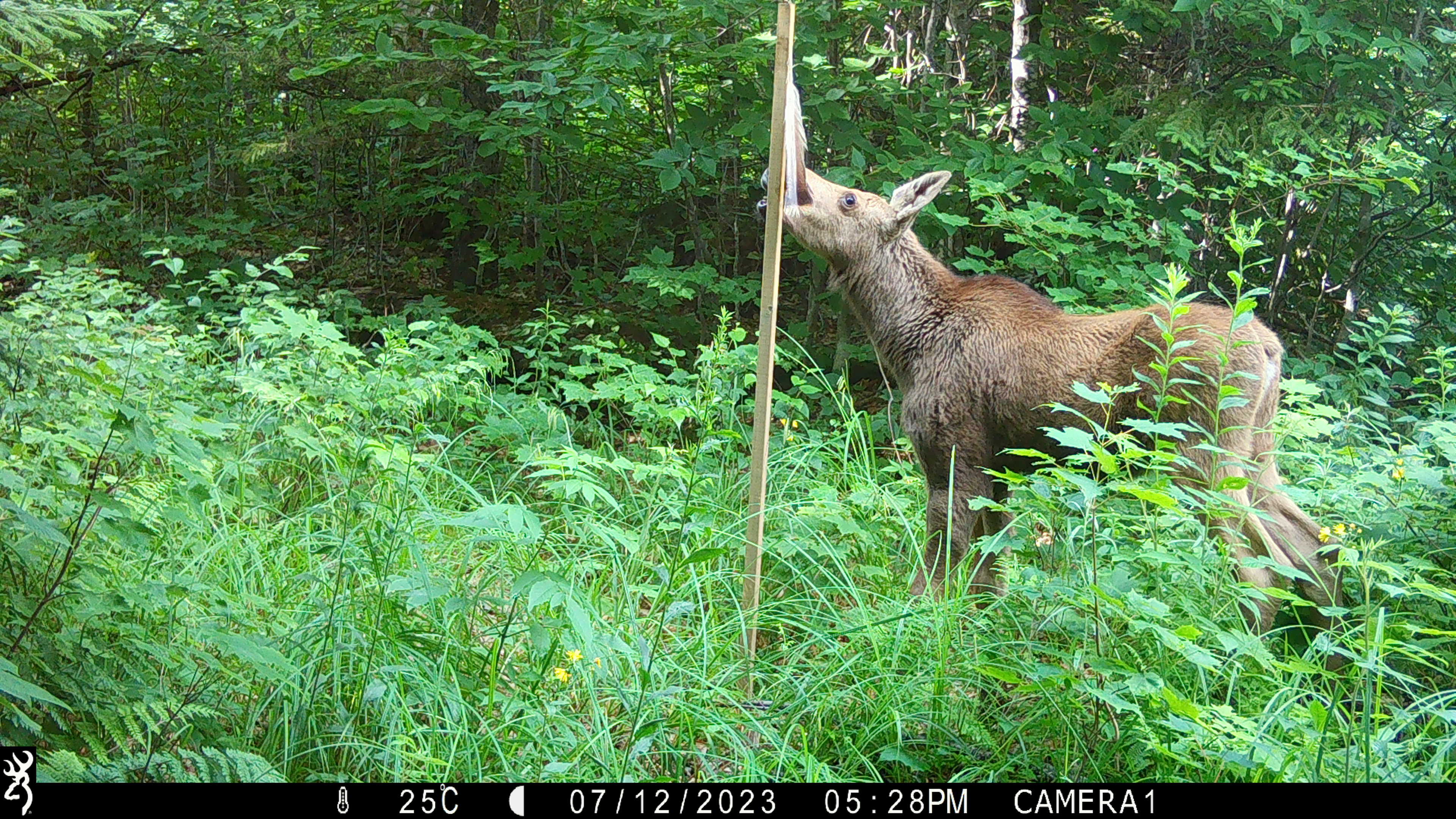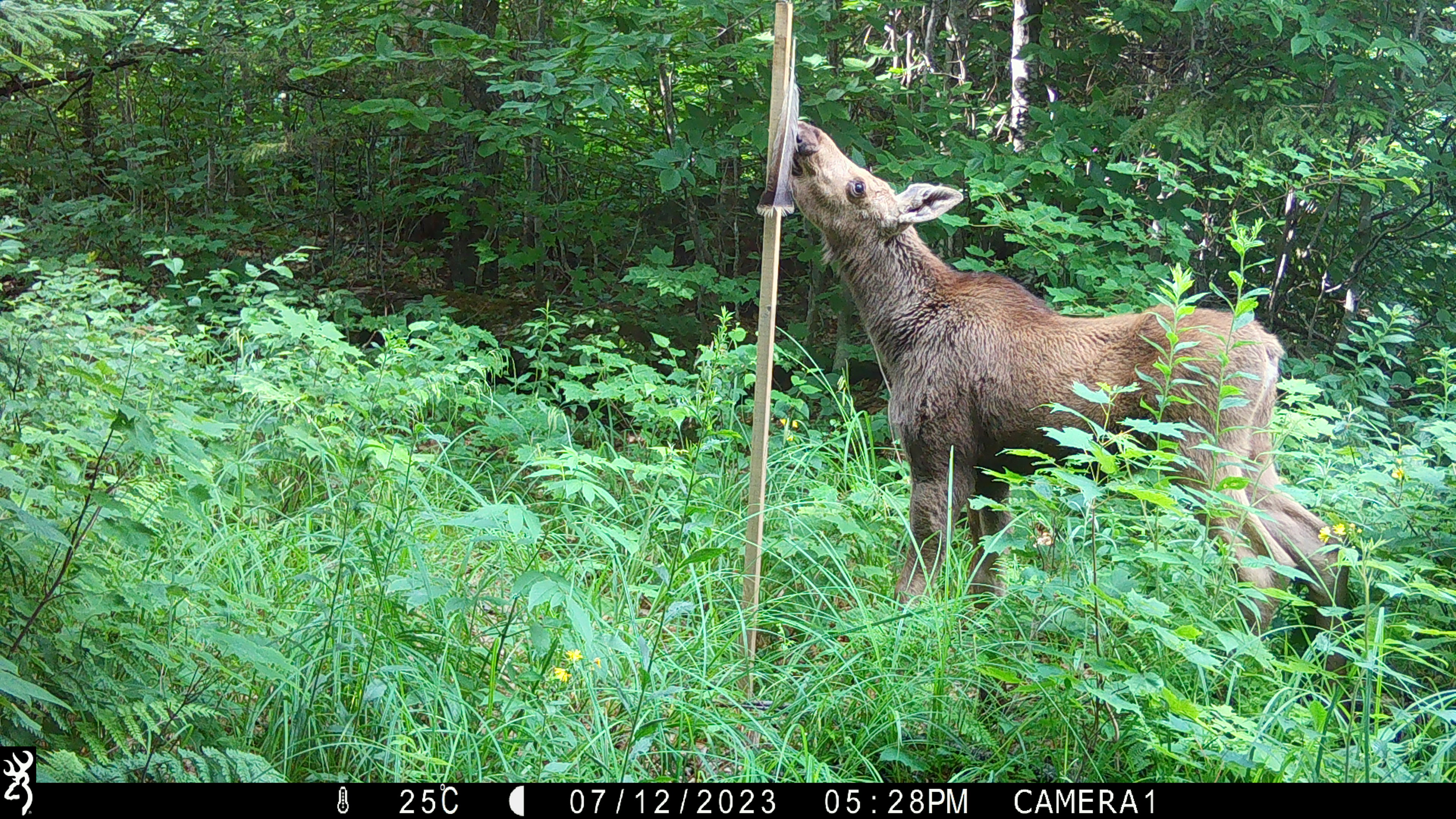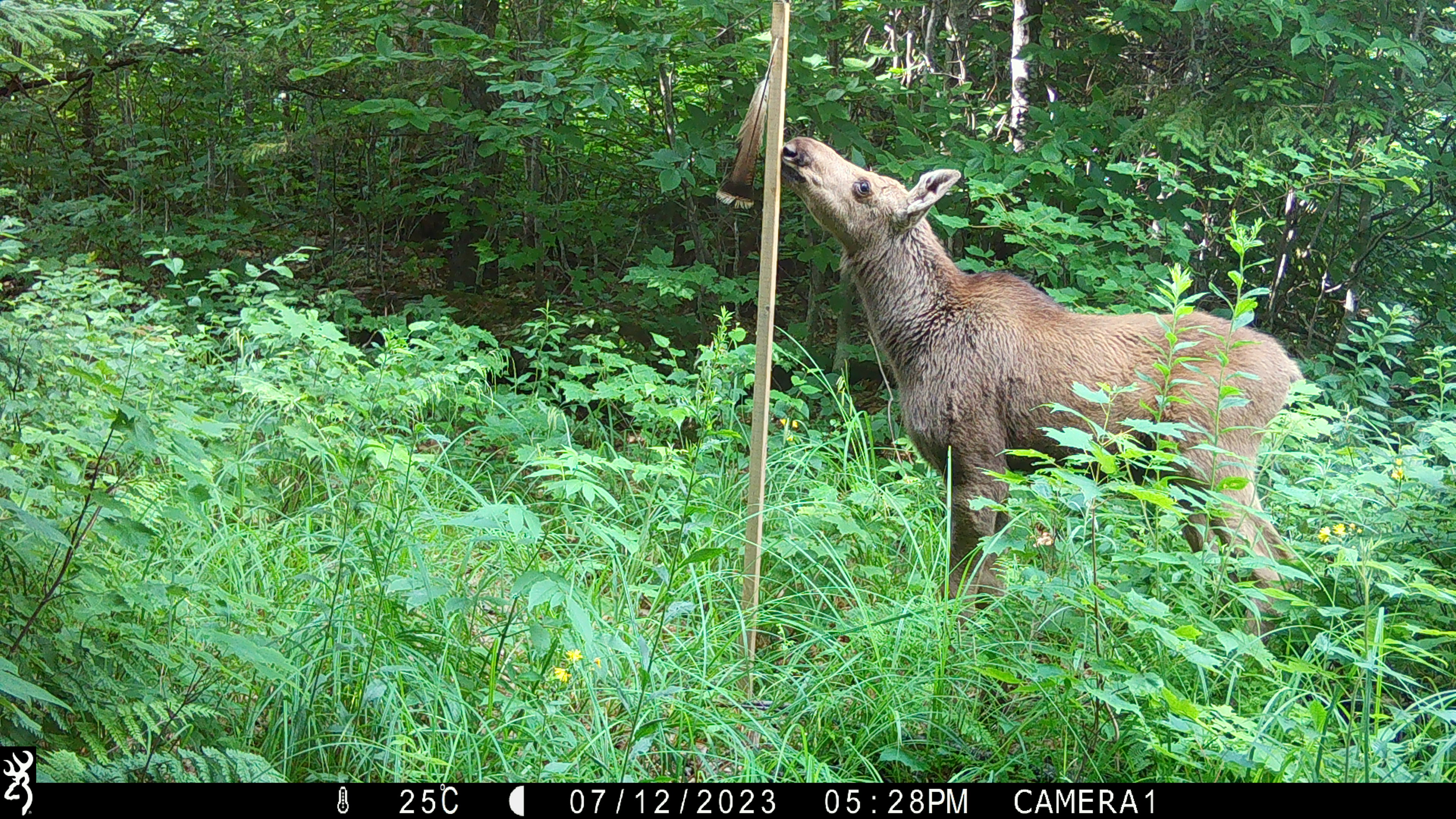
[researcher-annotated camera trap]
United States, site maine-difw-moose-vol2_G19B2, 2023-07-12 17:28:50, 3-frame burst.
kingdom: Animalia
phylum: Chordata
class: Mammalia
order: Artiodactyla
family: Cervidae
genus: Alces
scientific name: Alces alces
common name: moose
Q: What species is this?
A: Moose (Alces alces).